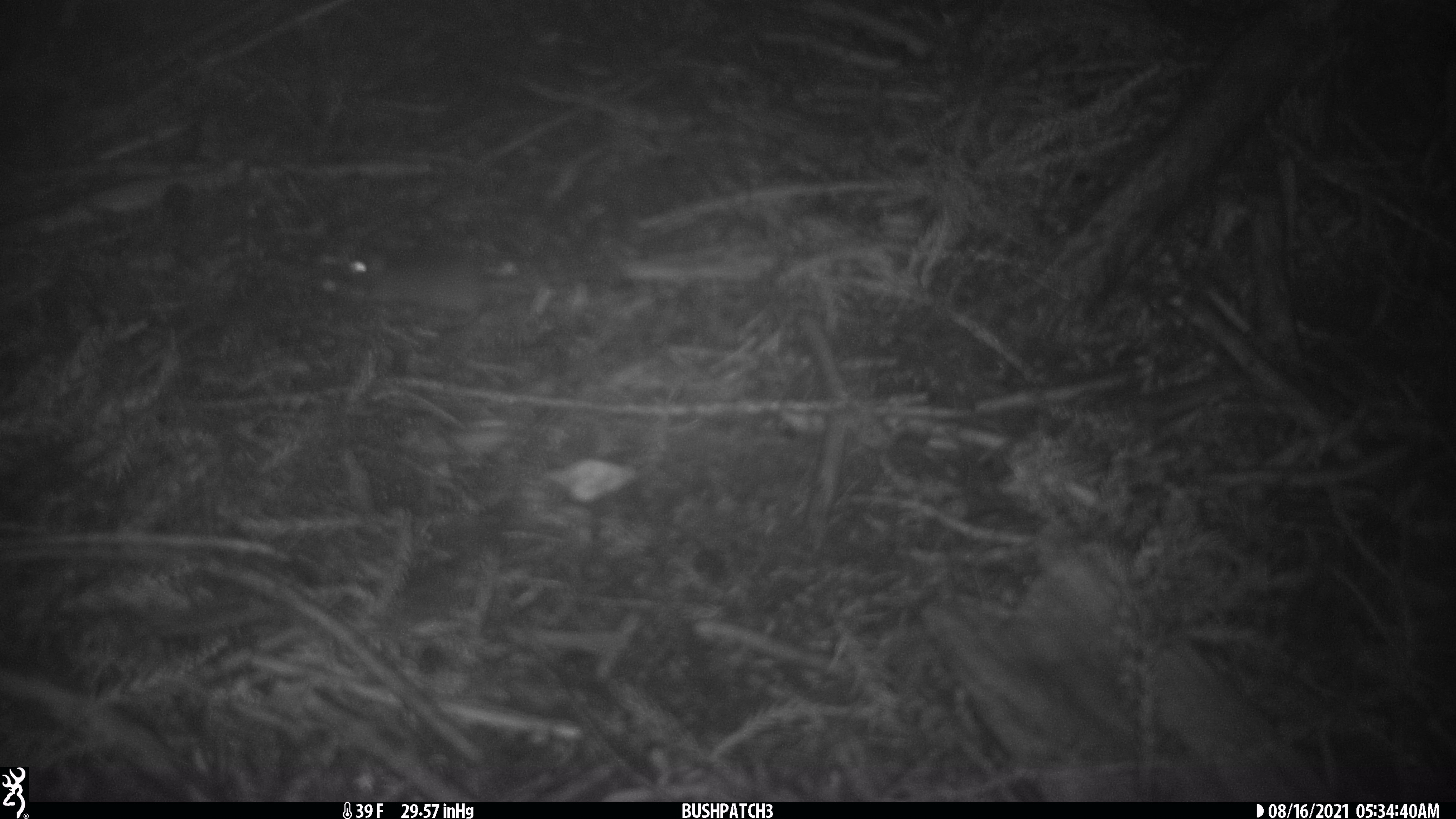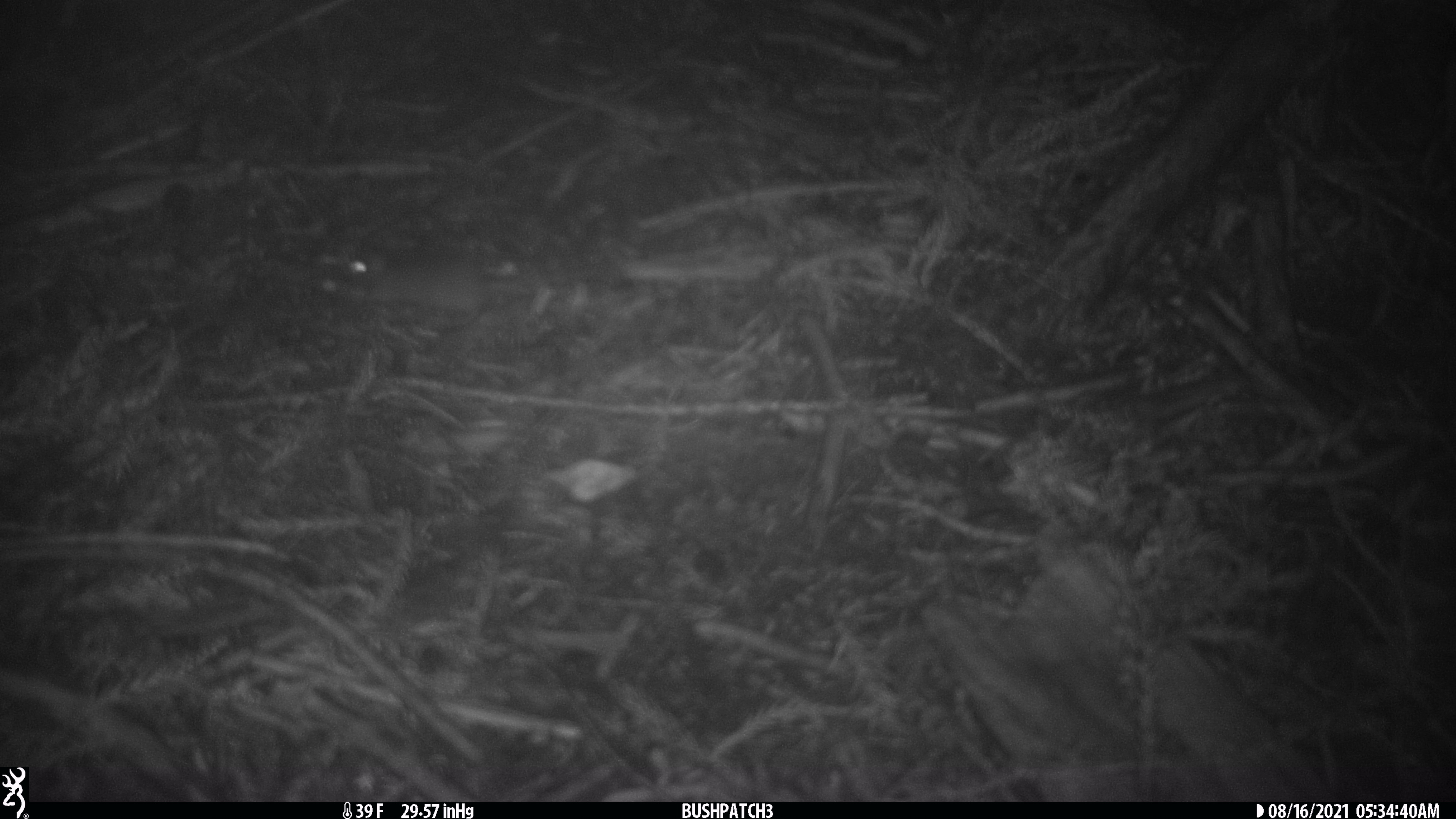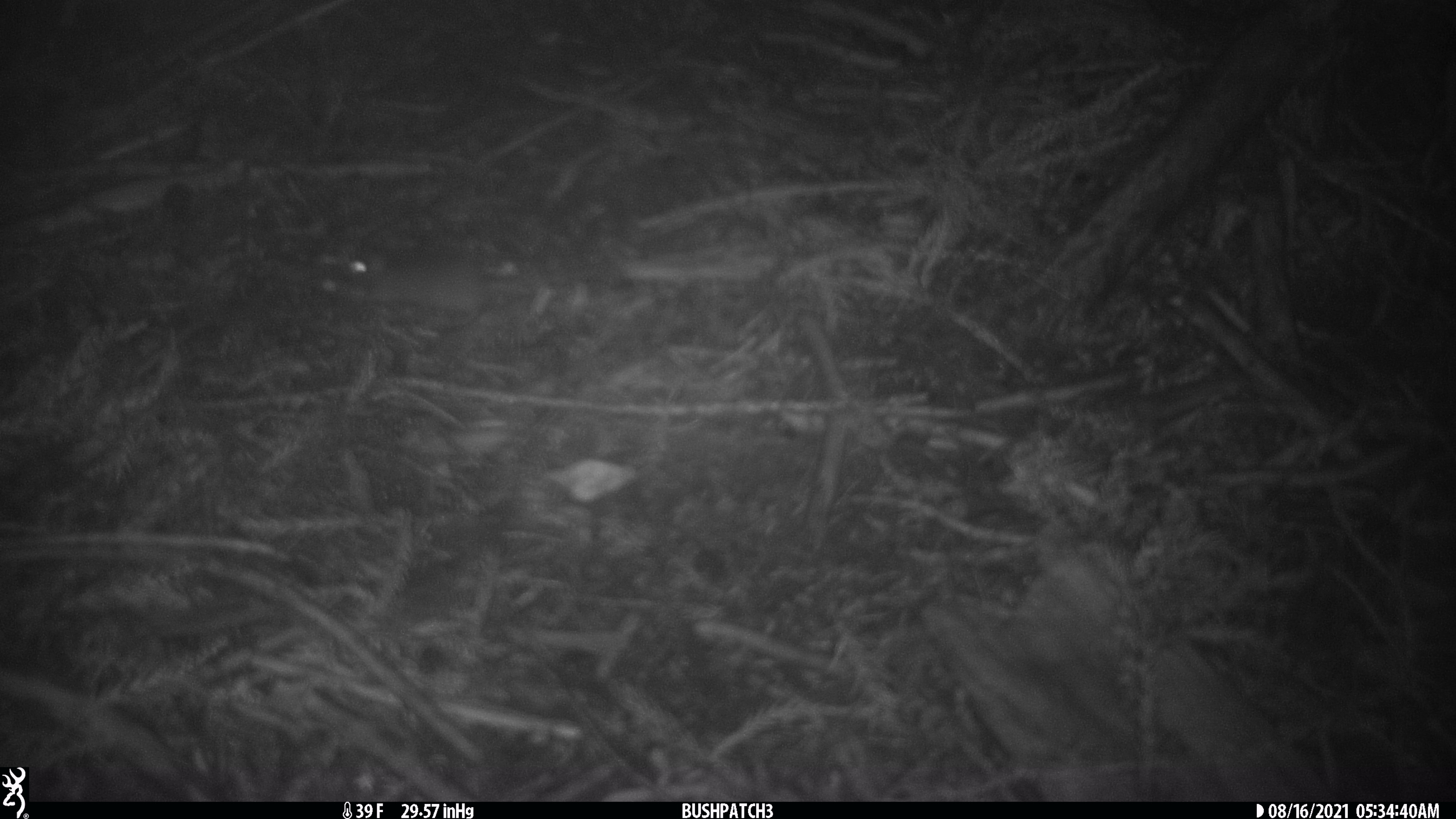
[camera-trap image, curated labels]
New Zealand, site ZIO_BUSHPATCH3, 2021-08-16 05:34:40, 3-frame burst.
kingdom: Animalia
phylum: Chordata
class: Mammalia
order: Rodentia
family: Muridae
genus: Mus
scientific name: Mus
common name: mouse